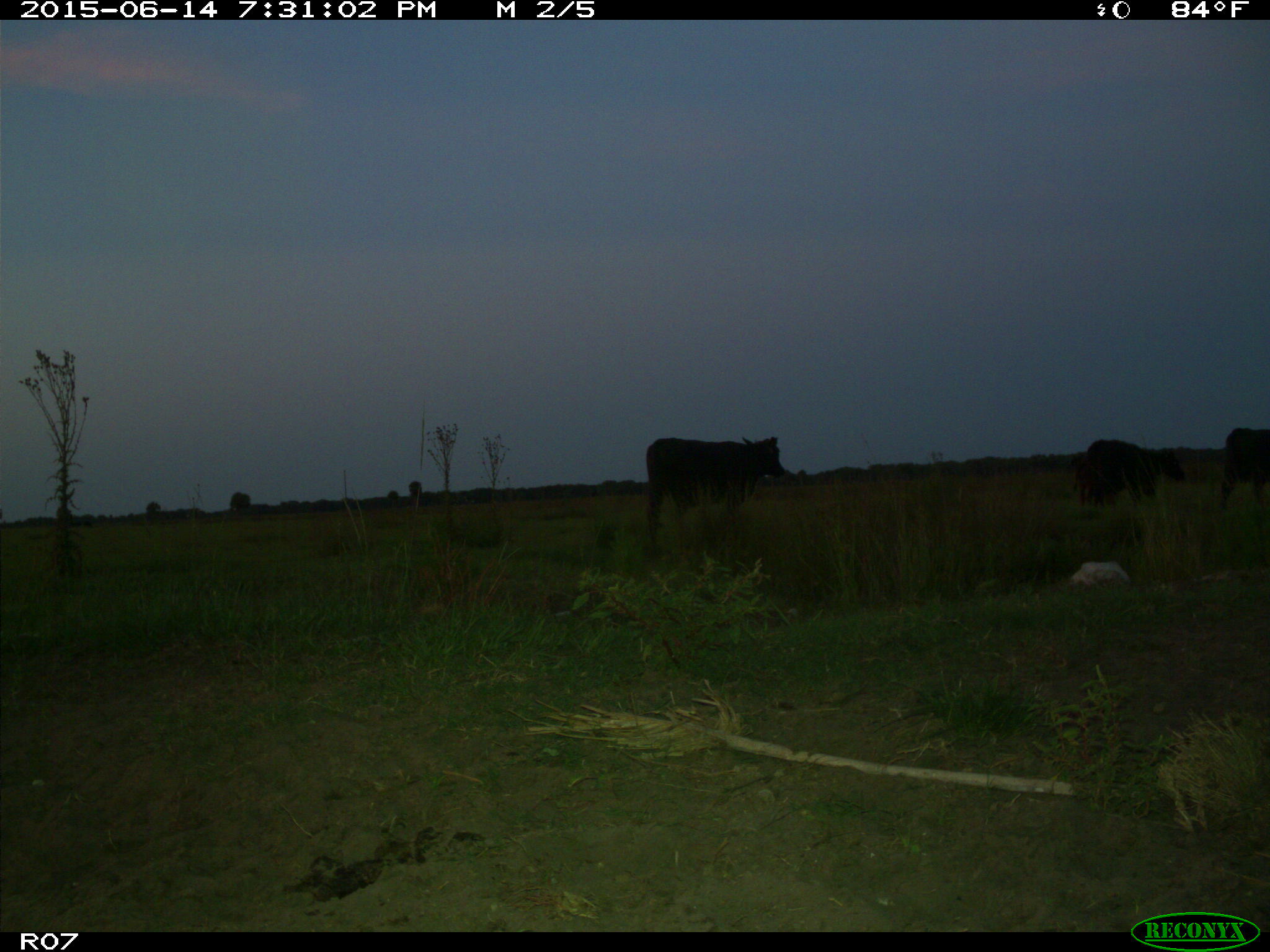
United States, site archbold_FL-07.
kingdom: Animalia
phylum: Chordata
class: Mammalia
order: Artiodactyla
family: Bovidae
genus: Bos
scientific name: Bos taurus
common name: domestic cow